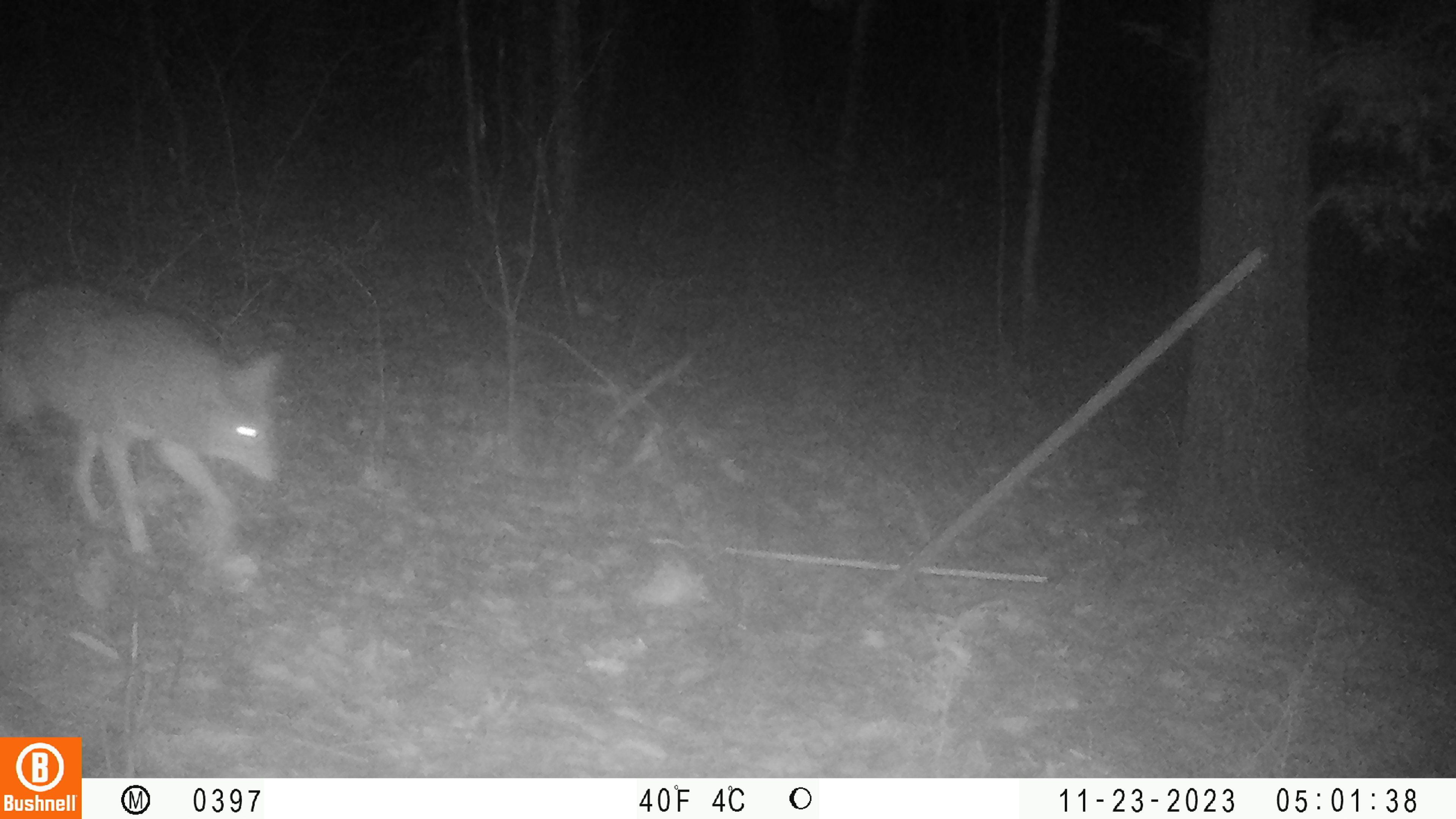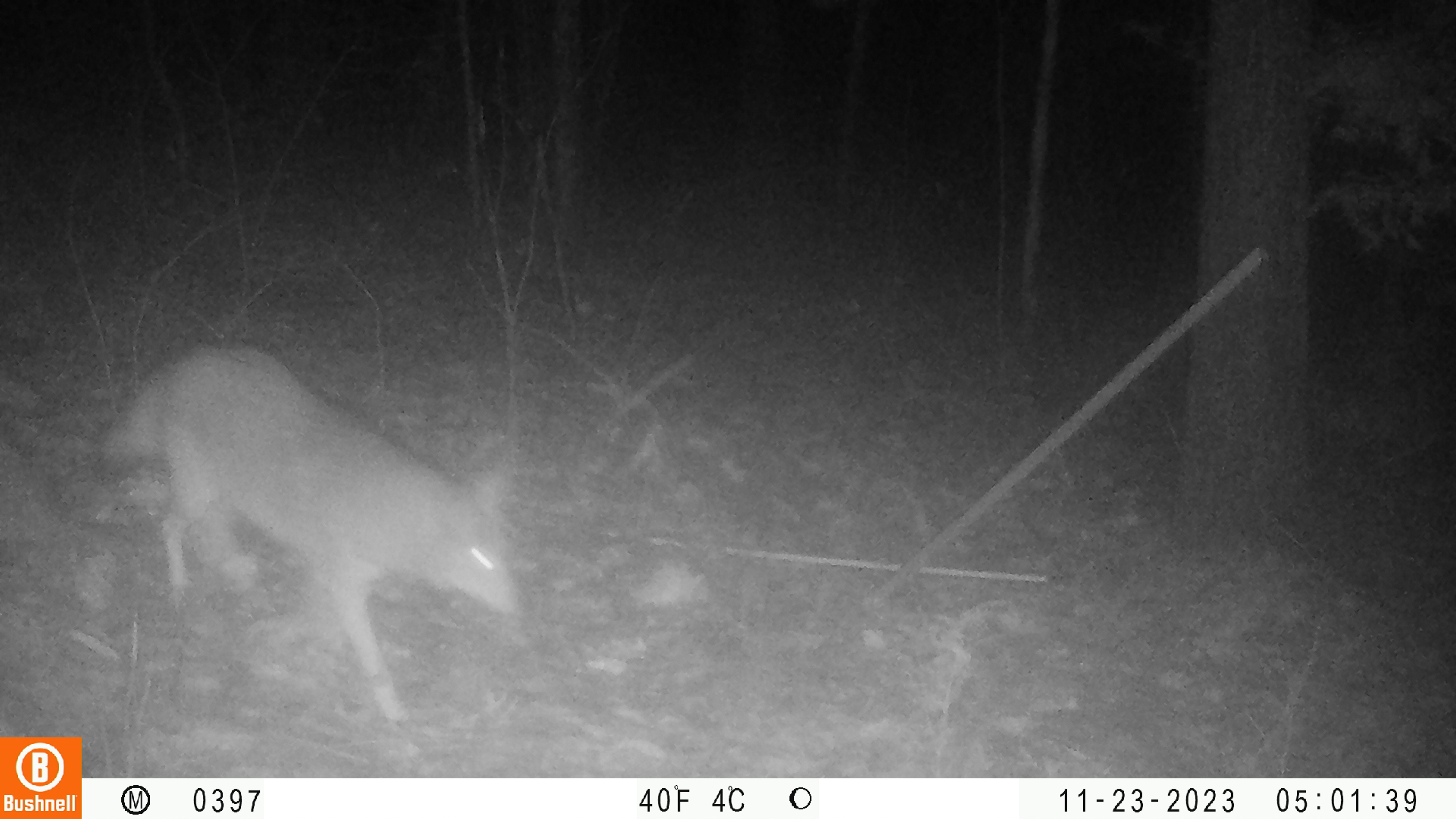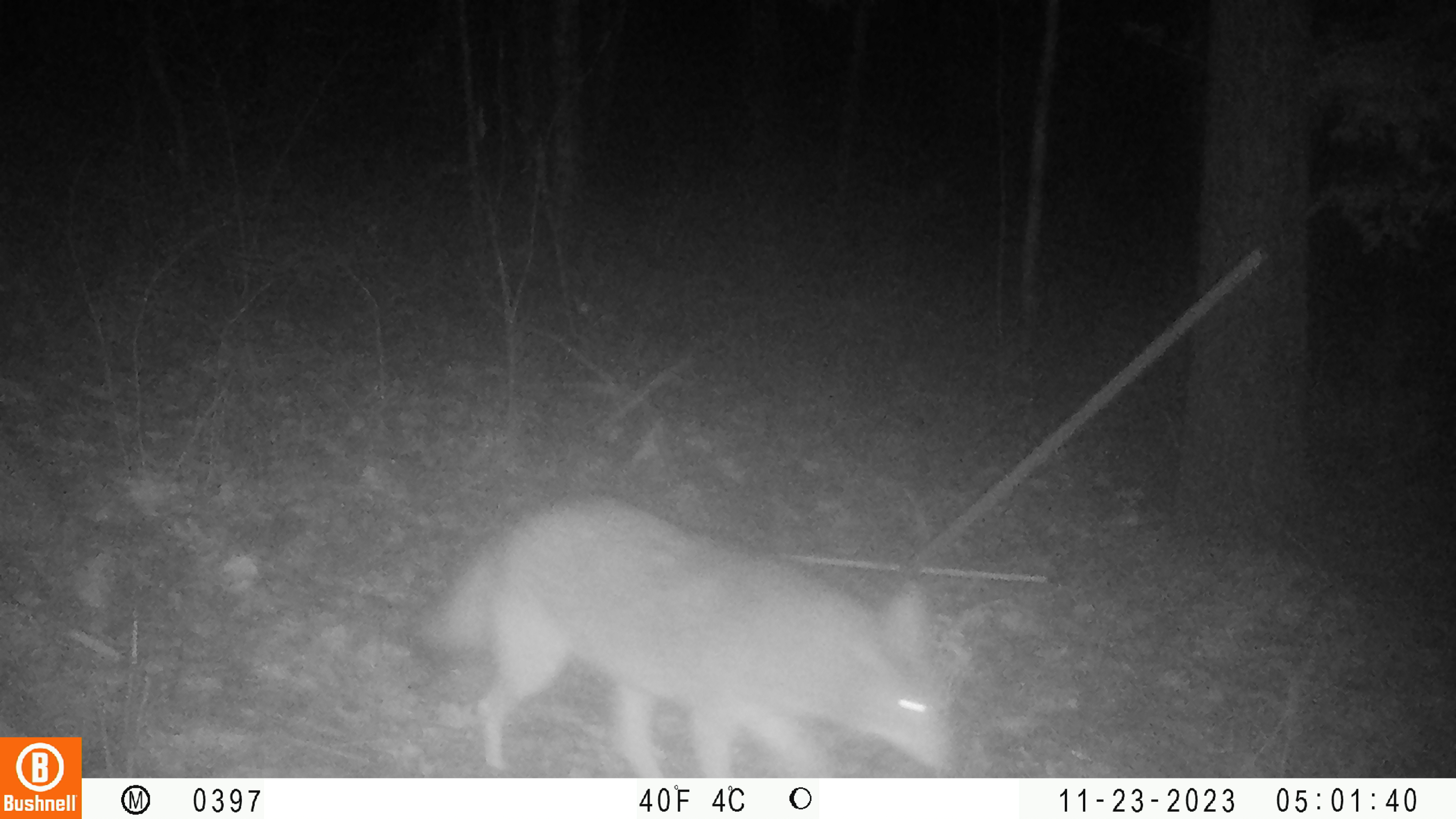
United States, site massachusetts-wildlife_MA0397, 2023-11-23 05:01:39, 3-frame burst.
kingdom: Animalia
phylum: Chordata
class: Mammalia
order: Carnivora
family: Canidae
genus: Canis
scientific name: Canis latrans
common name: coyote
Coyote (Canis latrans).